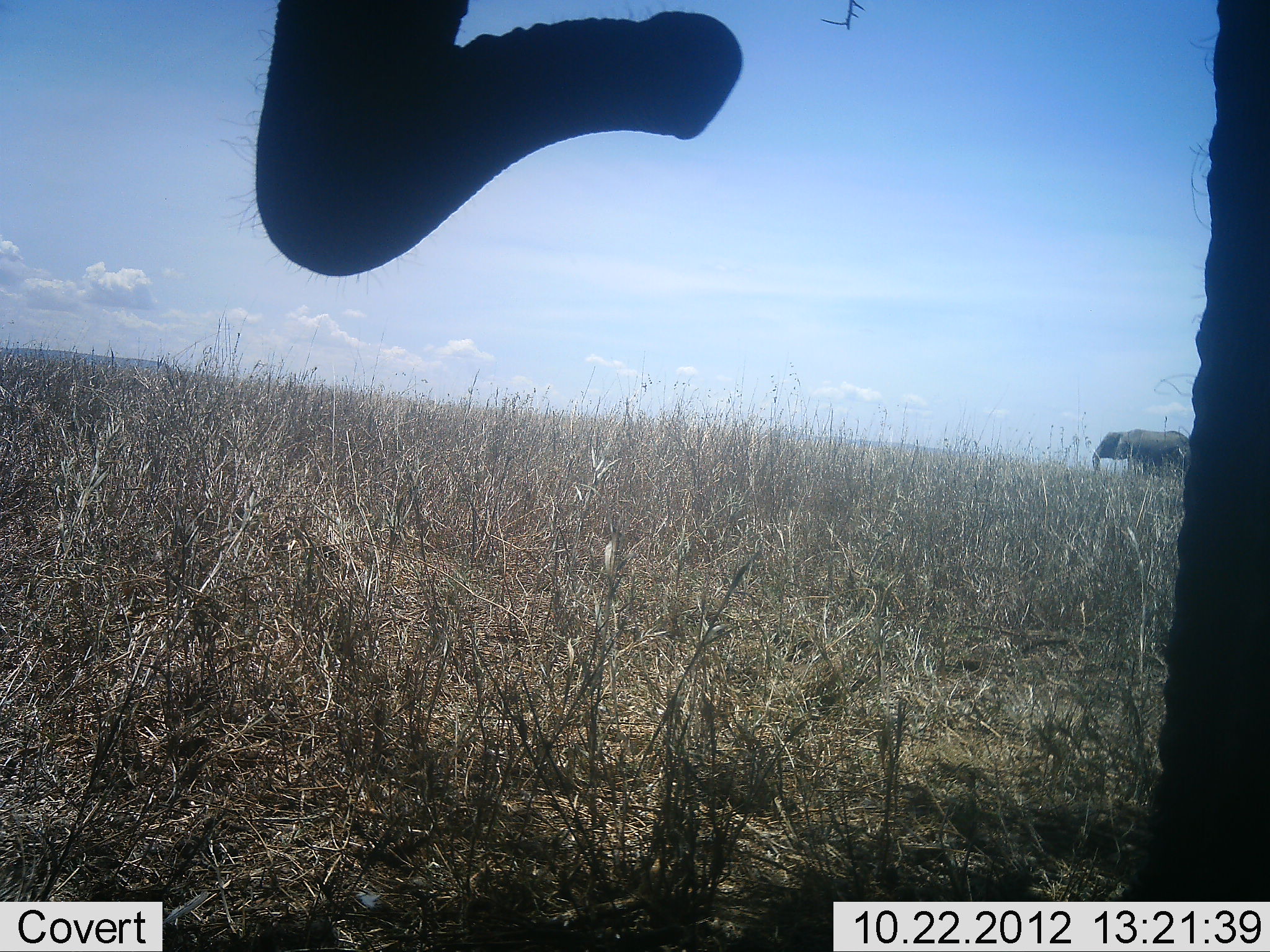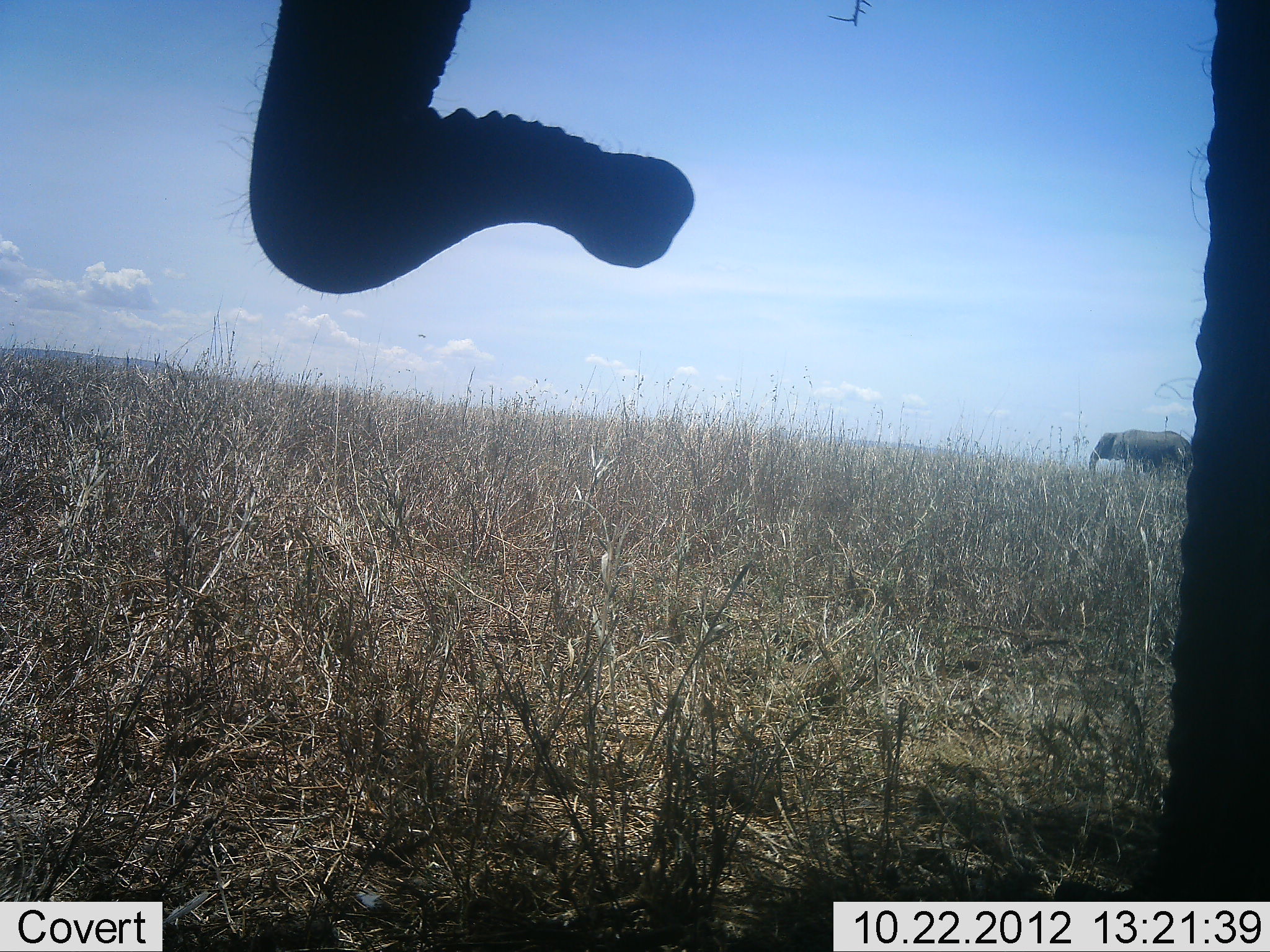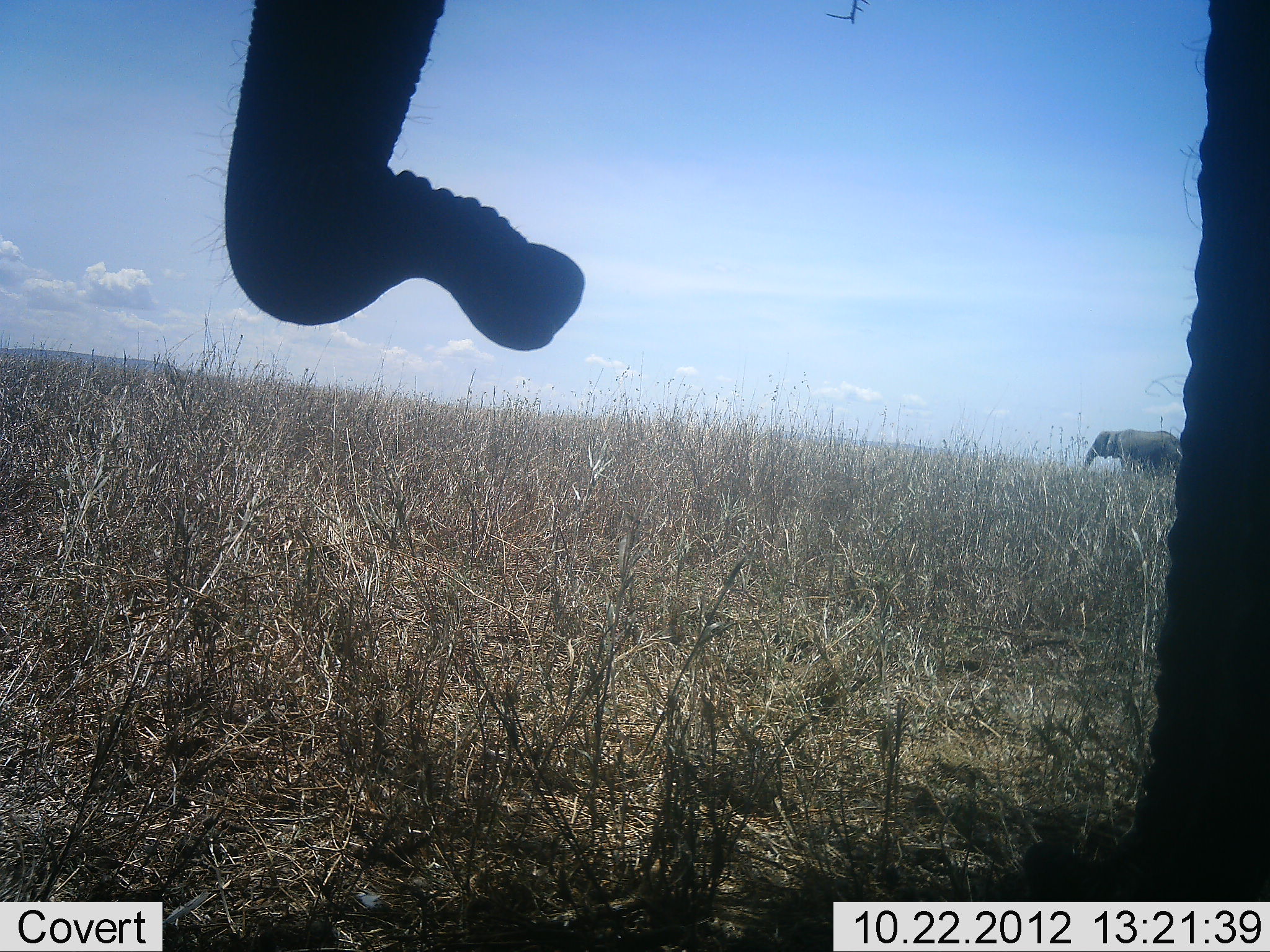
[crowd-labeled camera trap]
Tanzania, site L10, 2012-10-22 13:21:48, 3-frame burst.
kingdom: Animalia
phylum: Chordata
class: Mammalia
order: Proboscidea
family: Elephantidae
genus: Loxodonta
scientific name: Loxodonta africana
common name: african bush elephant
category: elephant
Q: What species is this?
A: Elephant (african bush elephant) (Loxodonta africana).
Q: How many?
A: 2.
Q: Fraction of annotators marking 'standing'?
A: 80%.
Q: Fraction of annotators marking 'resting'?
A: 0%.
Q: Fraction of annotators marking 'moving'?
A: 70%.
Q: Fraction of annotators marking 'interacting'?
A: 0%.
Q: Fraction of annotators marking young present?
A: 10%.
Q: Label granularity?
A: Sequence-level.